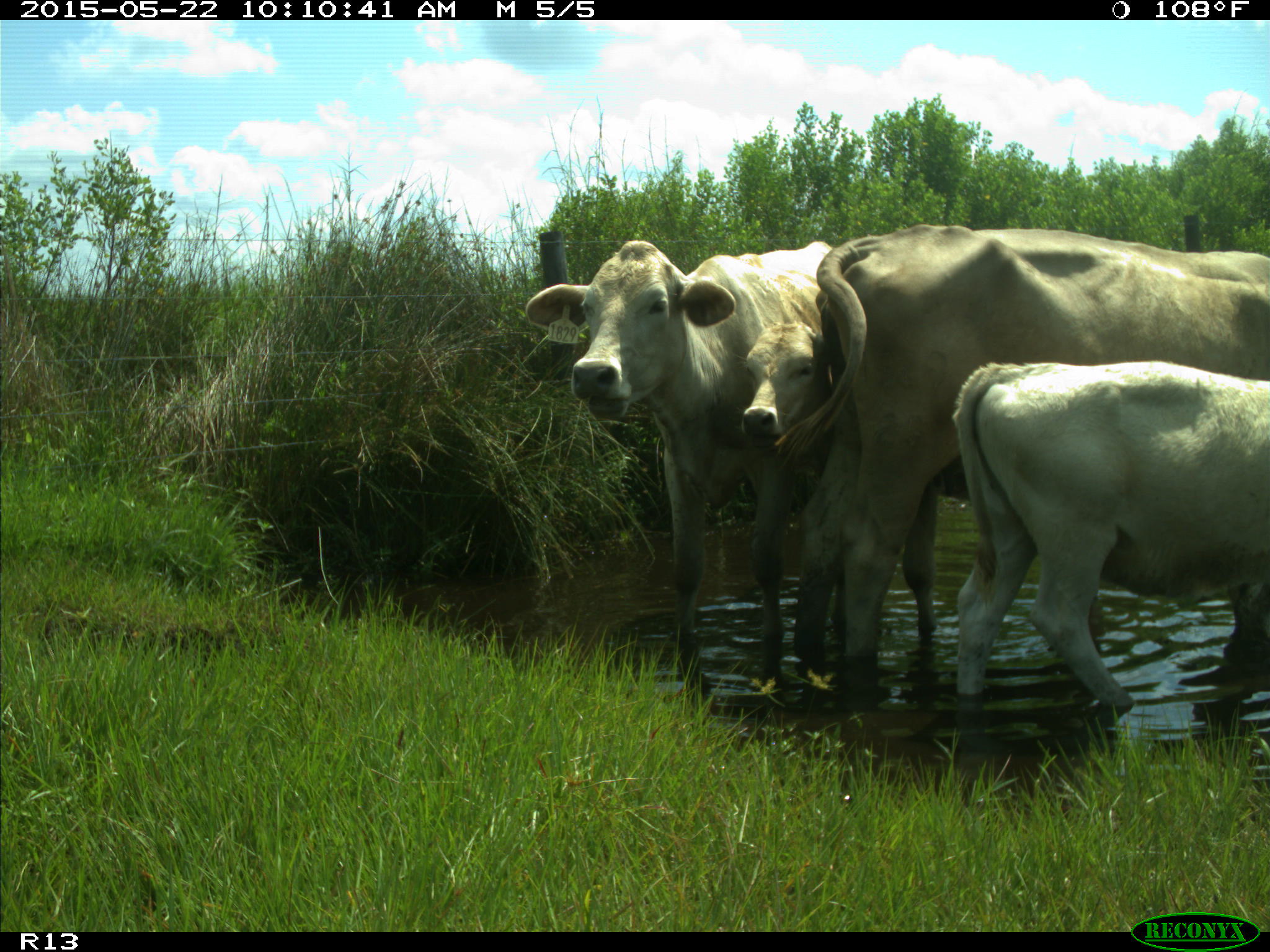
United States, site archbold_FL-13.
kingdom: Animalia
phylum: Chordata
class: Mammalia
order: Artiodactyla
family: Bovidae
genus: Bos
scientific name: Bos taurus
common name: domestic cow